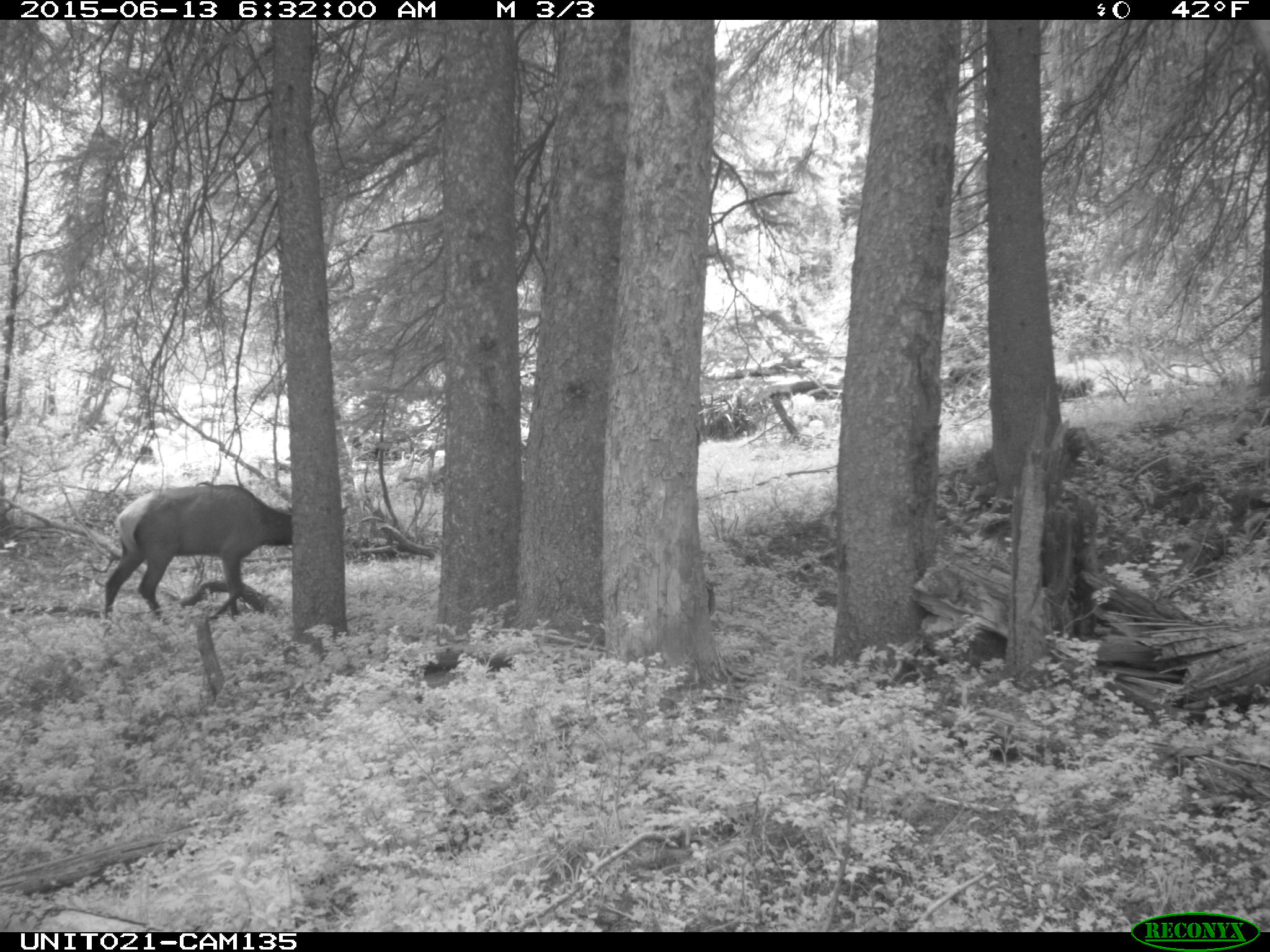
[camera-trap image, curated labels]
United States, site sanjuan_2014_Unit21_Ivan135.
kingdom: Animalia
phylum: Chordata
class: Mammalia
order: Artiodactyla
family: Cervidae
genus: Cervus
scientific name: Cervus elaphus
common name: red deer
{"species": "Cervus elaphus (red deer)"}